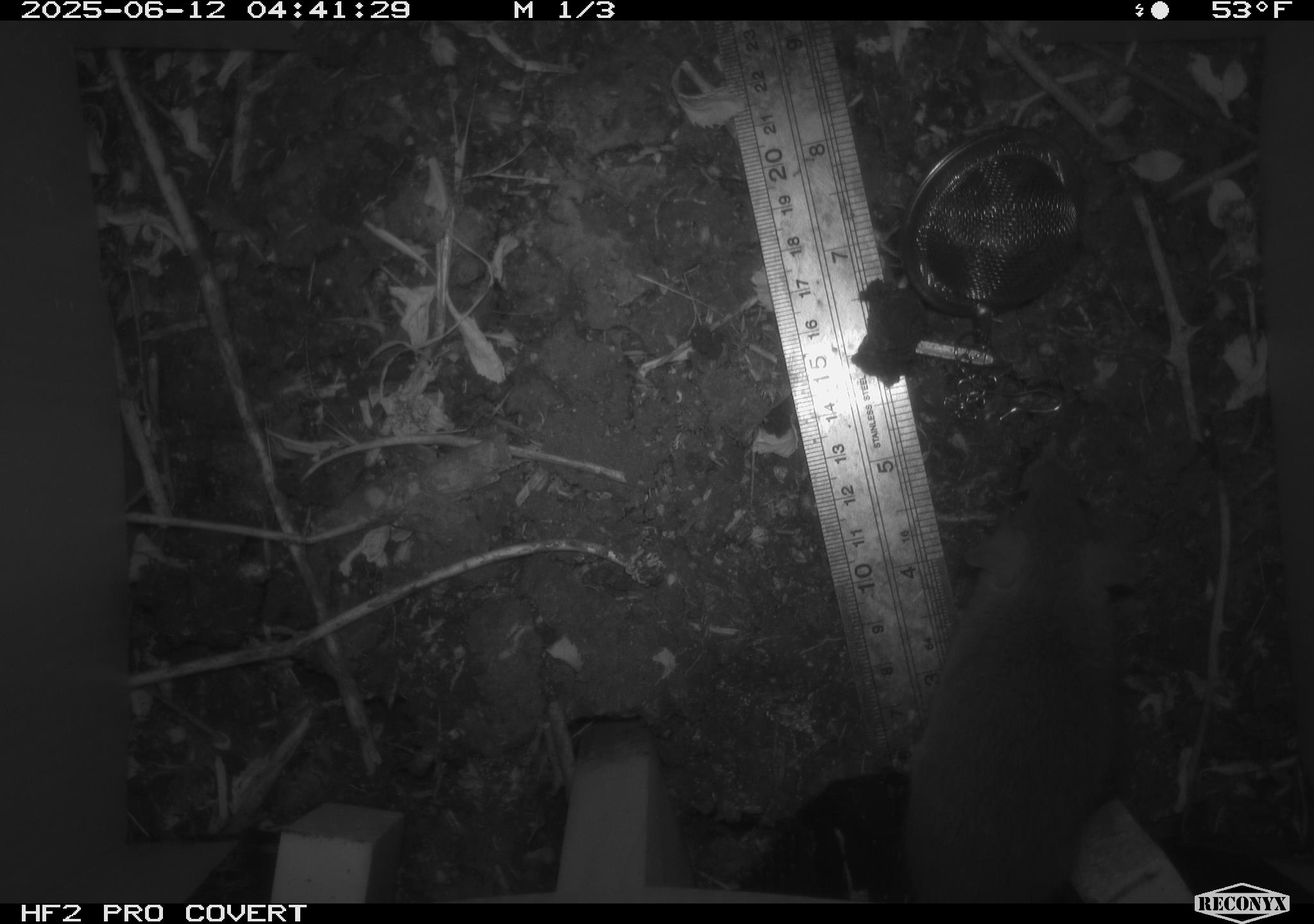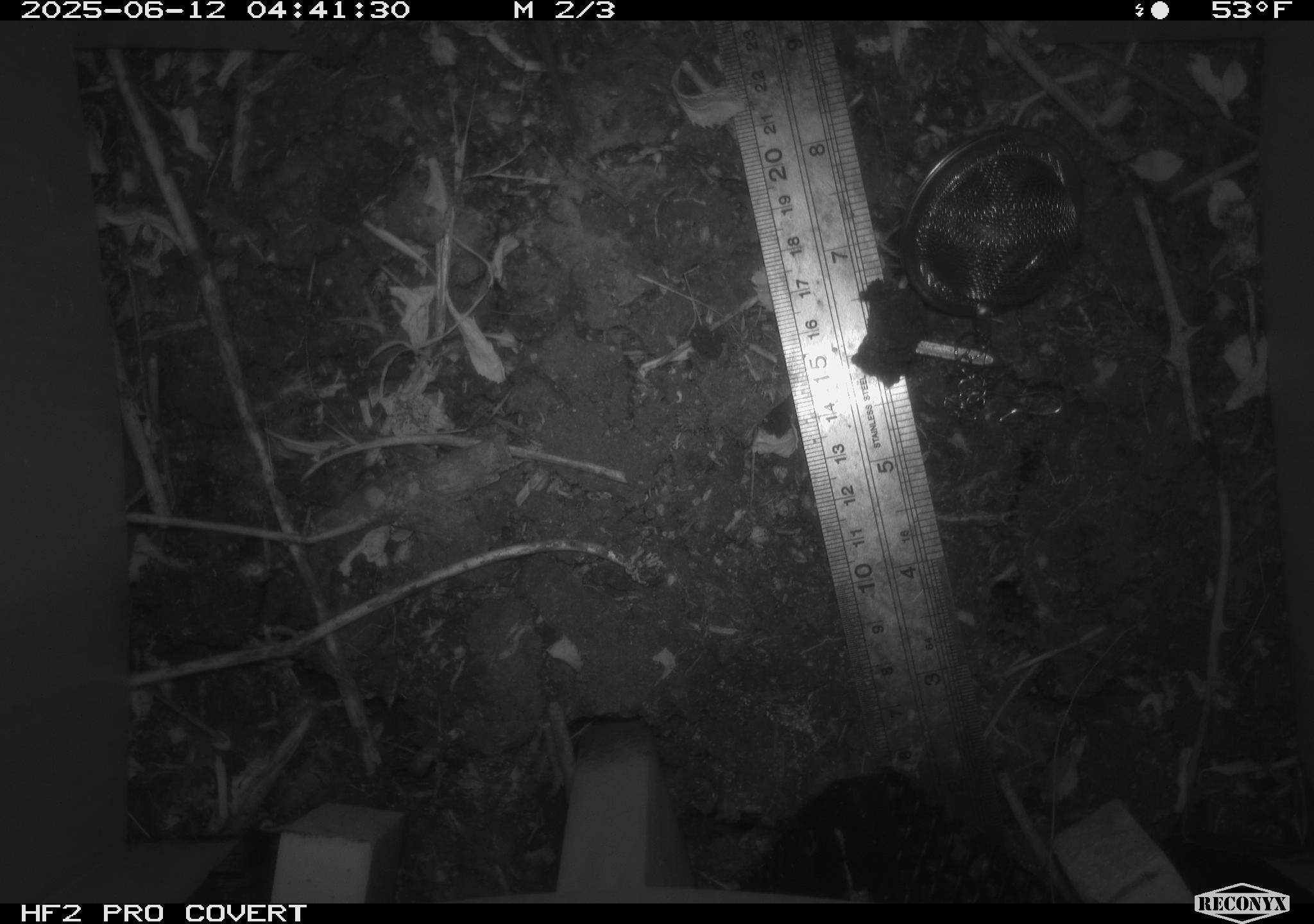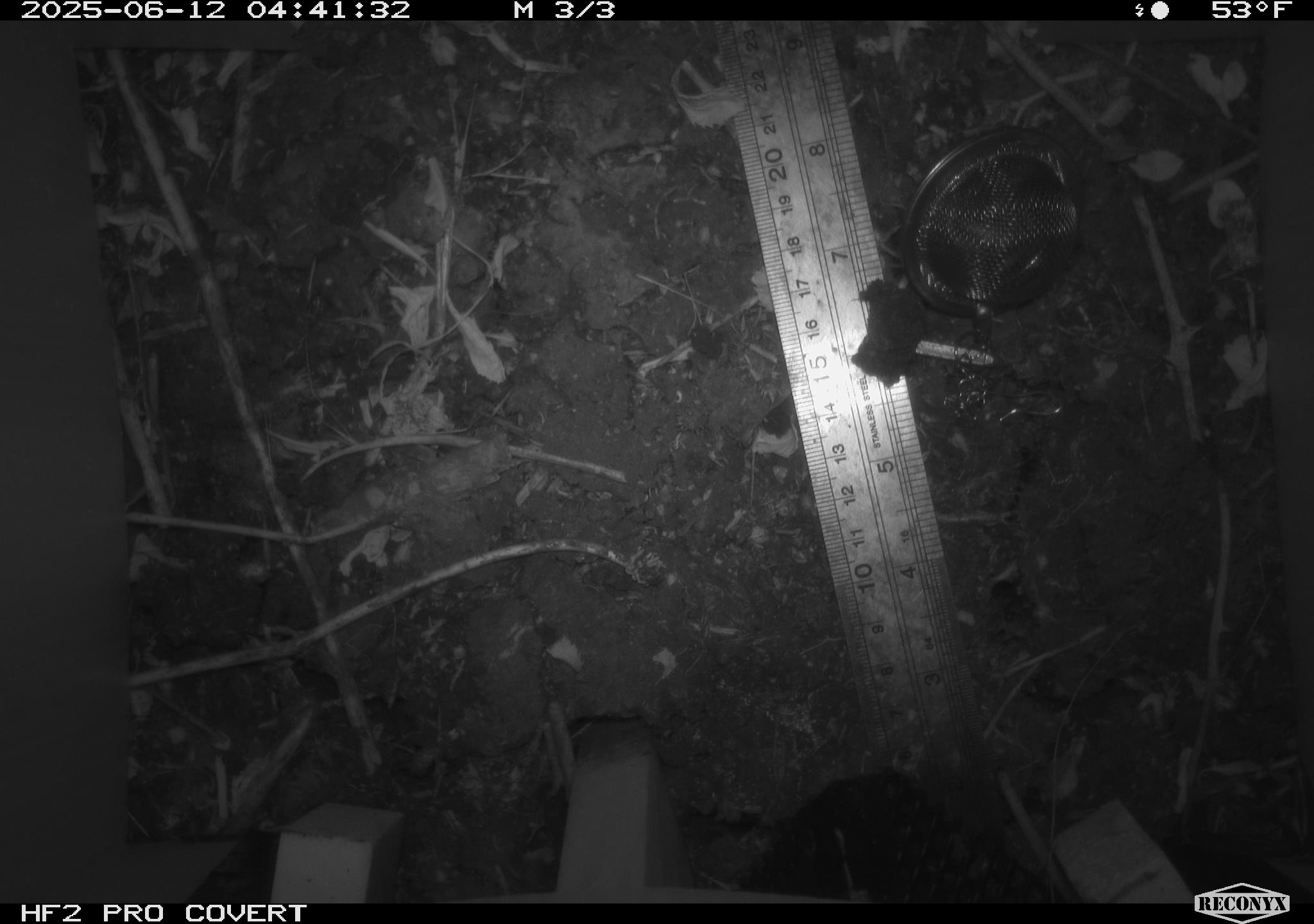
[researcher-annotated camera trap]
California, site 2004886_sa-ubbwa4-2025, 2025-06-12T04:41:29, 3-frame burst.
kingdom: Animalia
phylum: Chordata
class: Mammalia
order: Rodentia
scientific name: Rodentia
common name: rodent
Rodent (Rodentia).